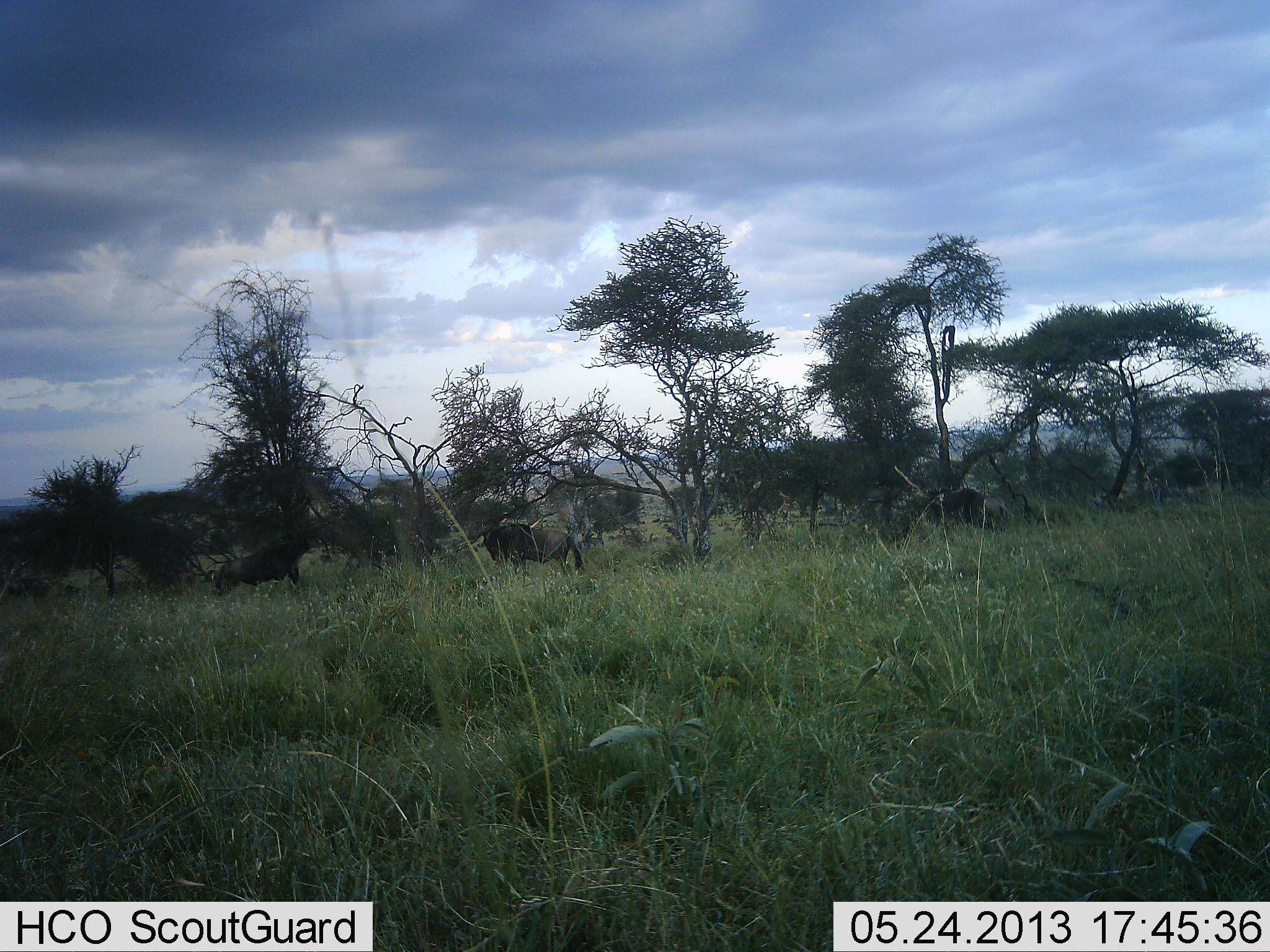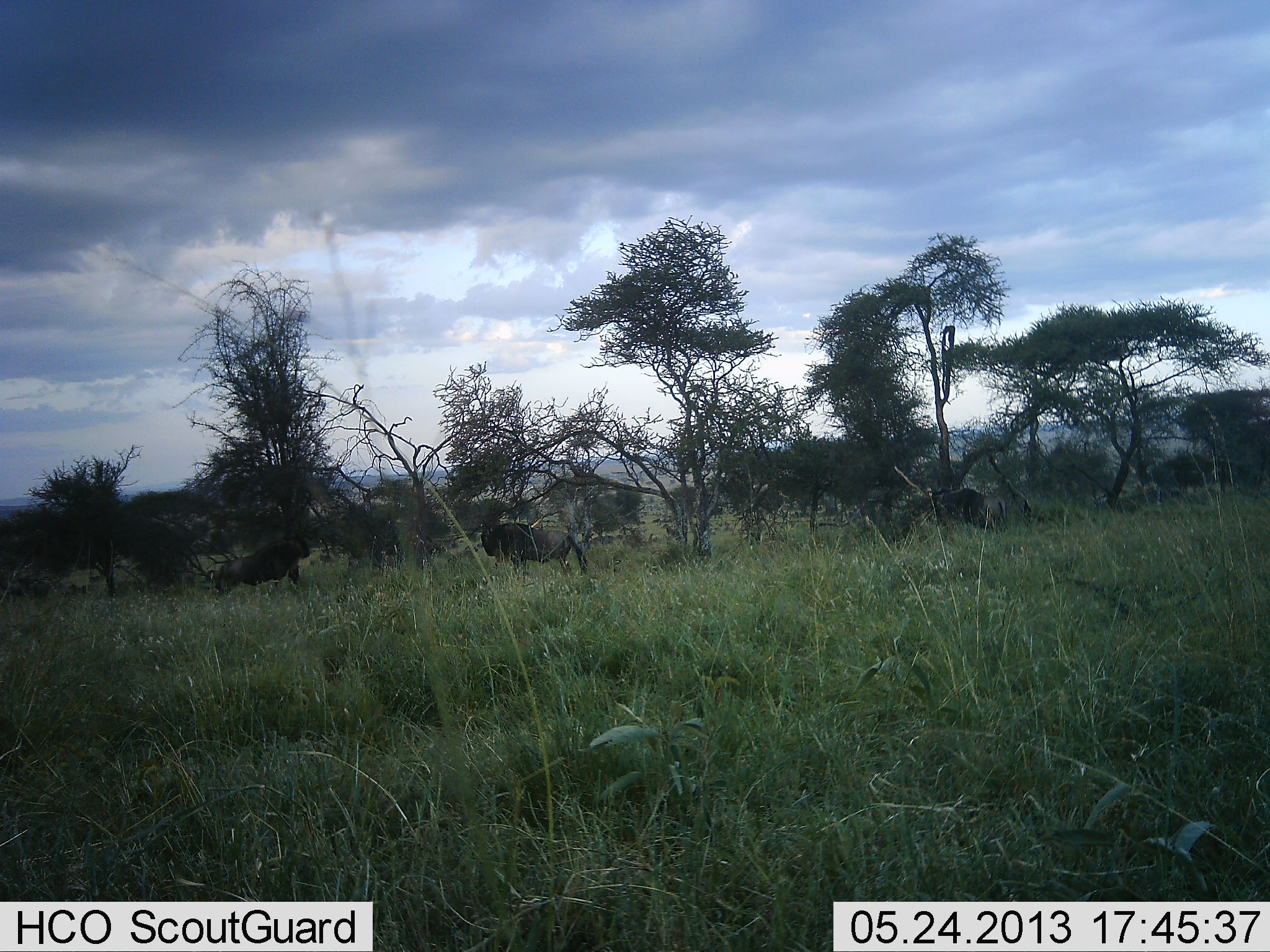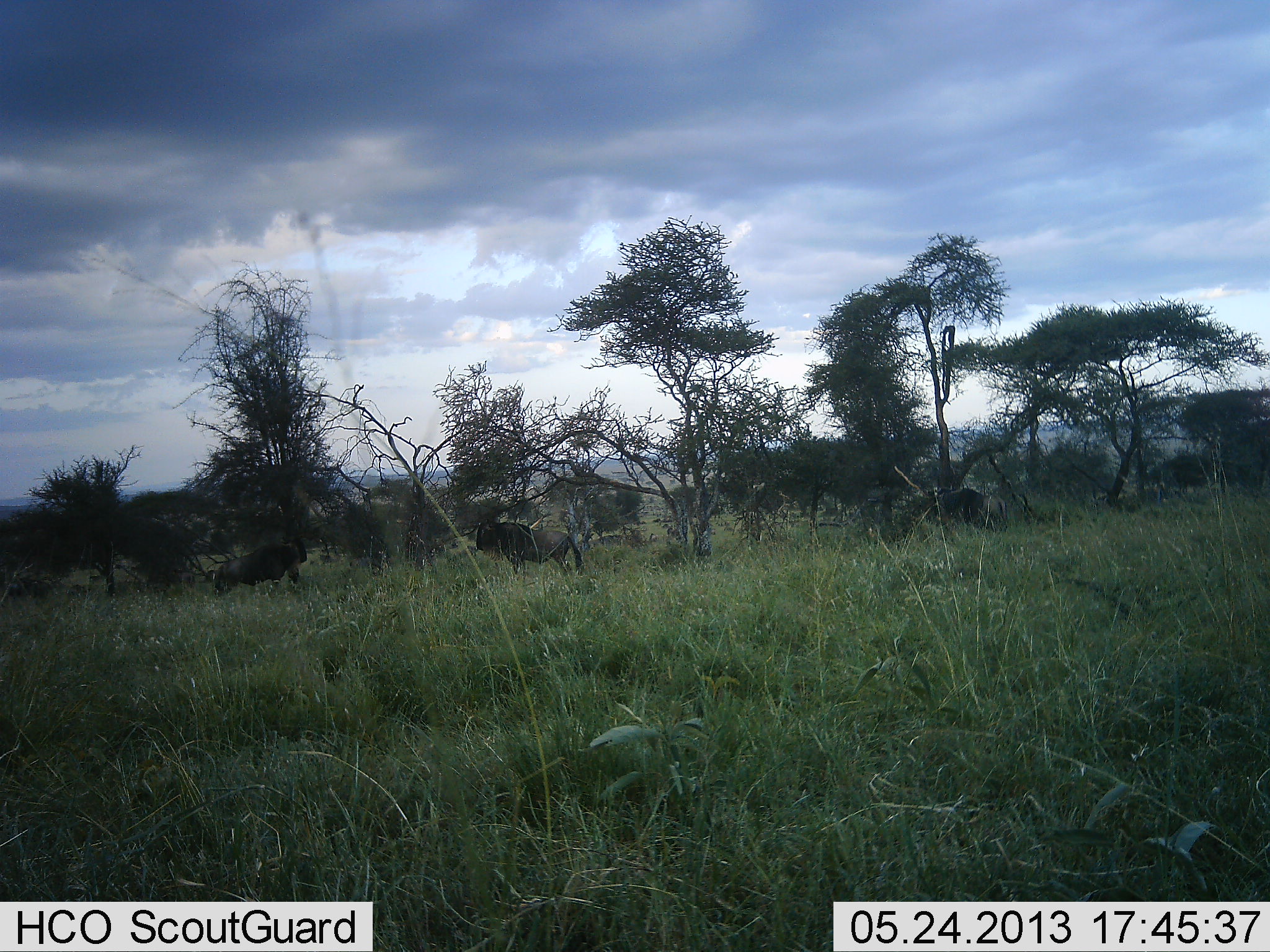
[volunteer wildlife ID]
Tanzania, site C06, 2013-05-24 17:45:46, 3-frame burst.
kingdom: Animalia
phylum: Chordata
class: Mammalia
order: Artiodactyla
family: Bovidae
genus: Connochaetes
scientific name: Connochaetes taurinus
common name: blue wildebeest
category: wildebeest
Wildebeest (blue wildebeest) (Connochaetes taurinus), count 3. Behavior (volunteer vote fractions): standing 68%, resting 5%, moving 26%, interacting 16%. Young present (vote fraction): 0%. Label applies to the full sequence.